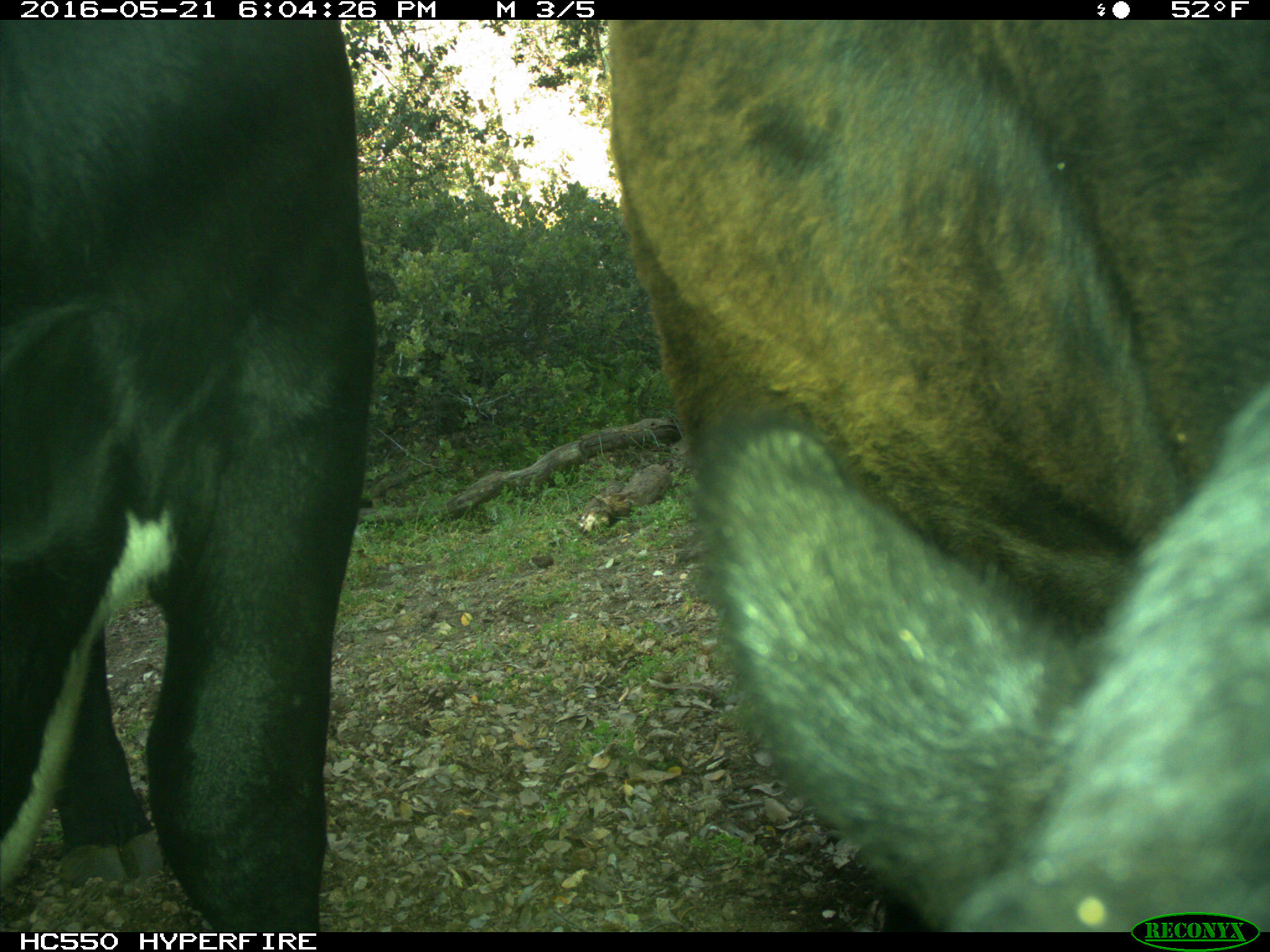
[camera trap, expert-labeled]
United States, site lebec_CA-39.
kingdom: Animalia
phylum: Chordata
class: Mammalia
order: Artiodactyla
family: Bovidae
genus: Bos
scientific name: Bos taurus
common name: domestic cow